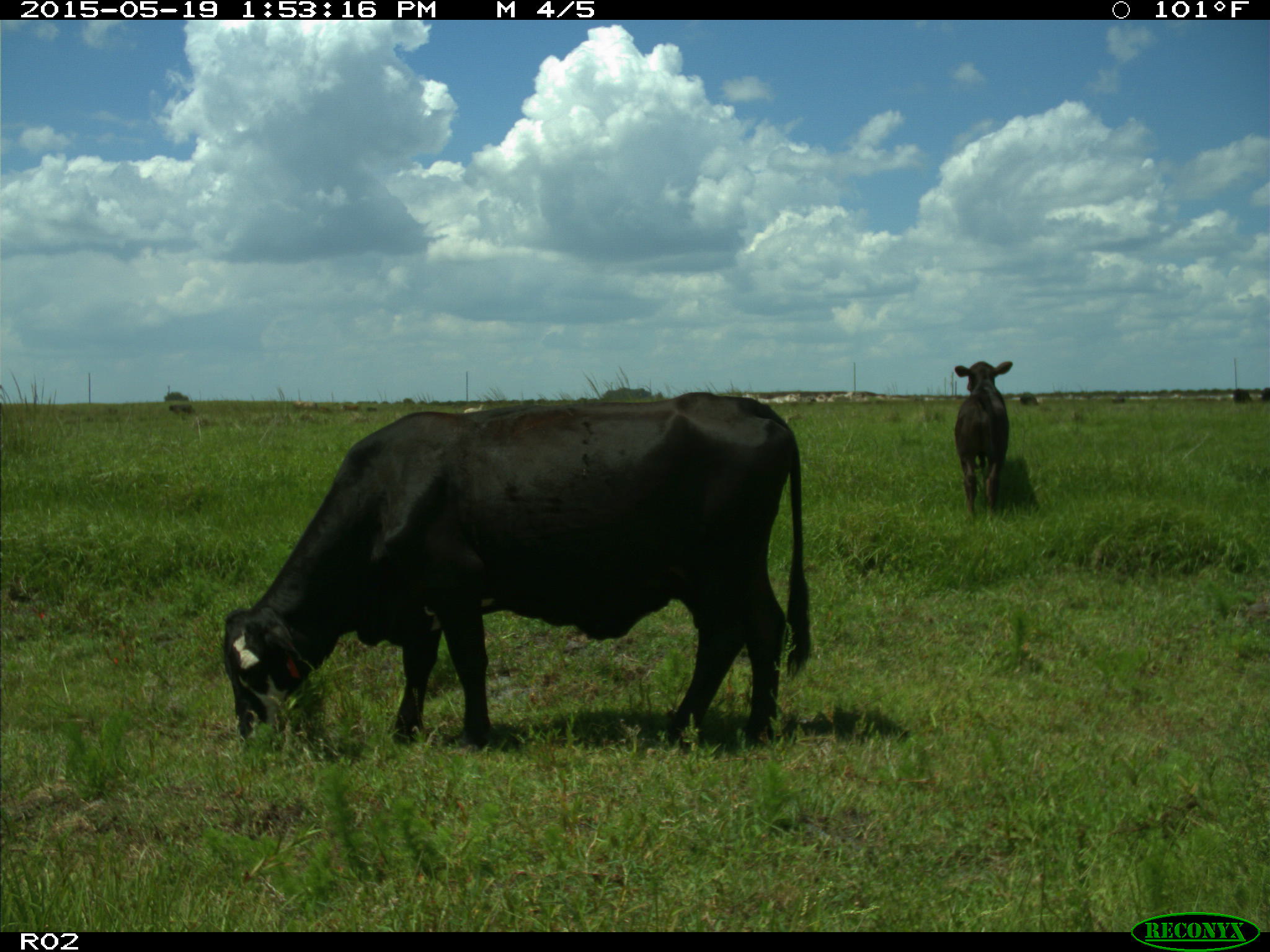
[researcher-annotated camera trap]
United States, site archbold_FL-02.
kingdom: Animalia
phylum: Chordata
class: Mammalia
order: Artiodactyla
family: Bovidae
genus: Bos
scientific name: Bos taurus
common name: domestic cow